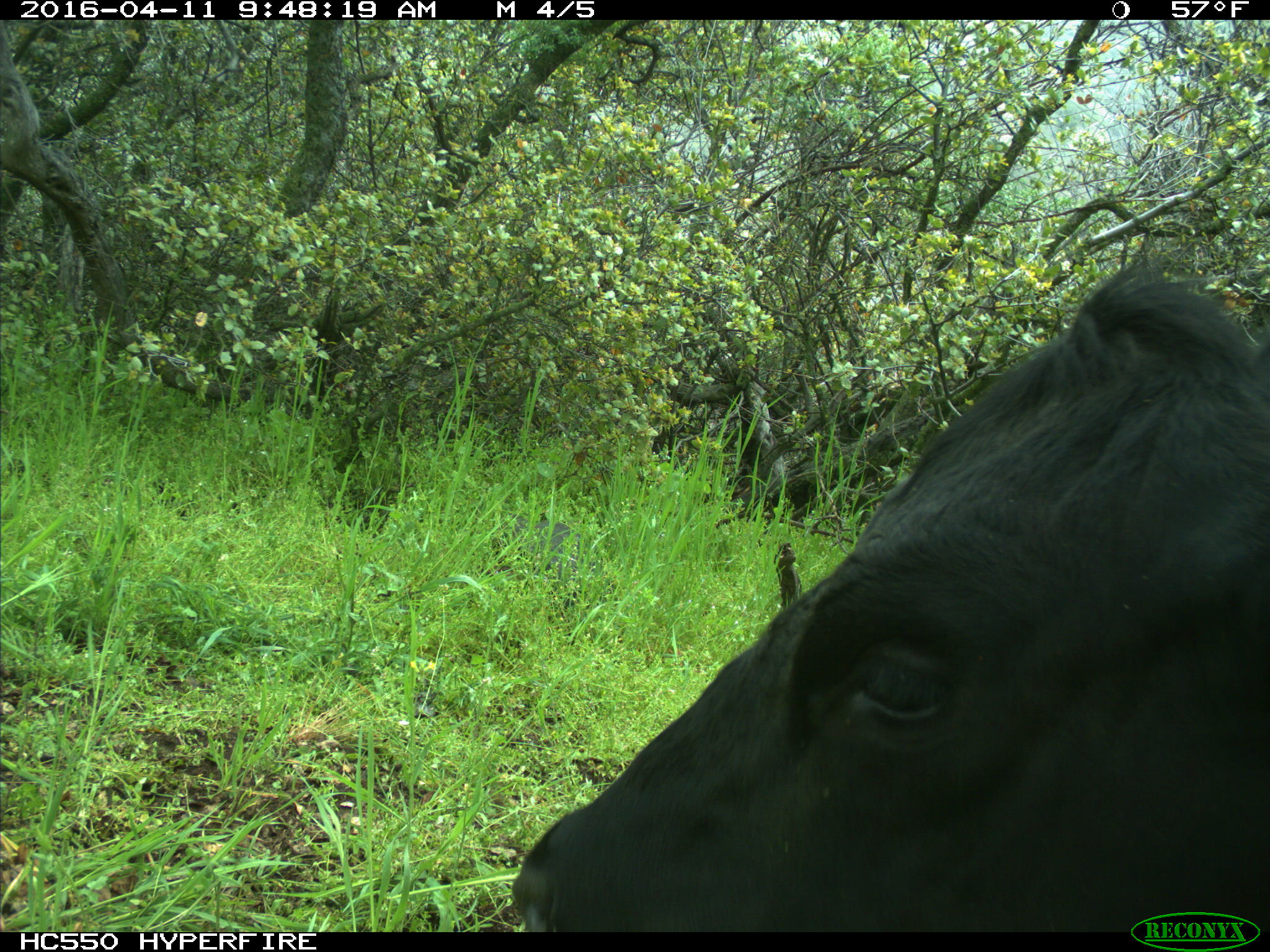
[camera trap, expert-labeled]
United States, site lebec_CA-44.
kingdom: Animalia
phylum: Chordata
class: Mammalia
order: Artiodactyla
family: Bovidae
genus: Bos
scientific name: Bos taurus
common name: domestic cow